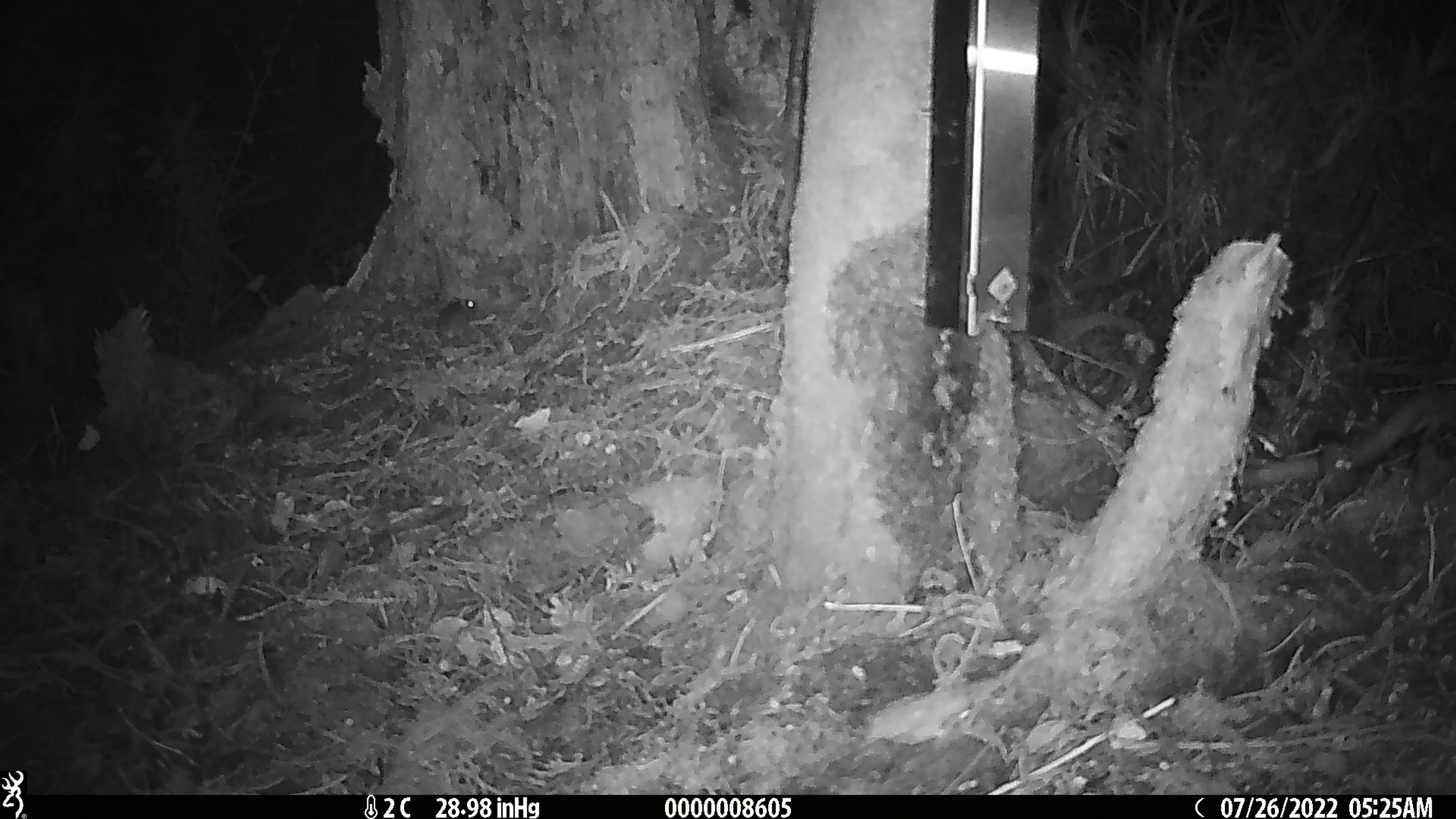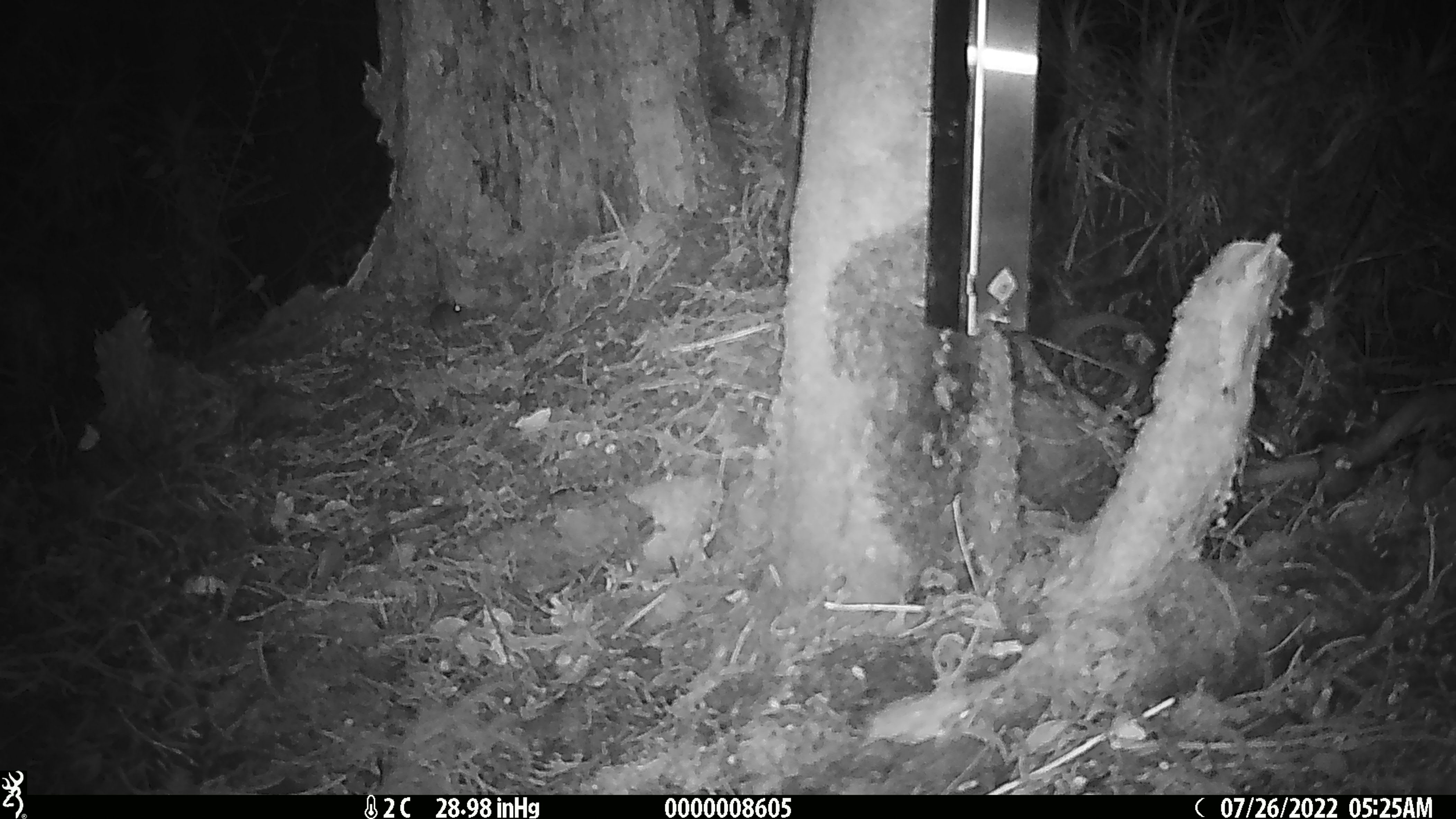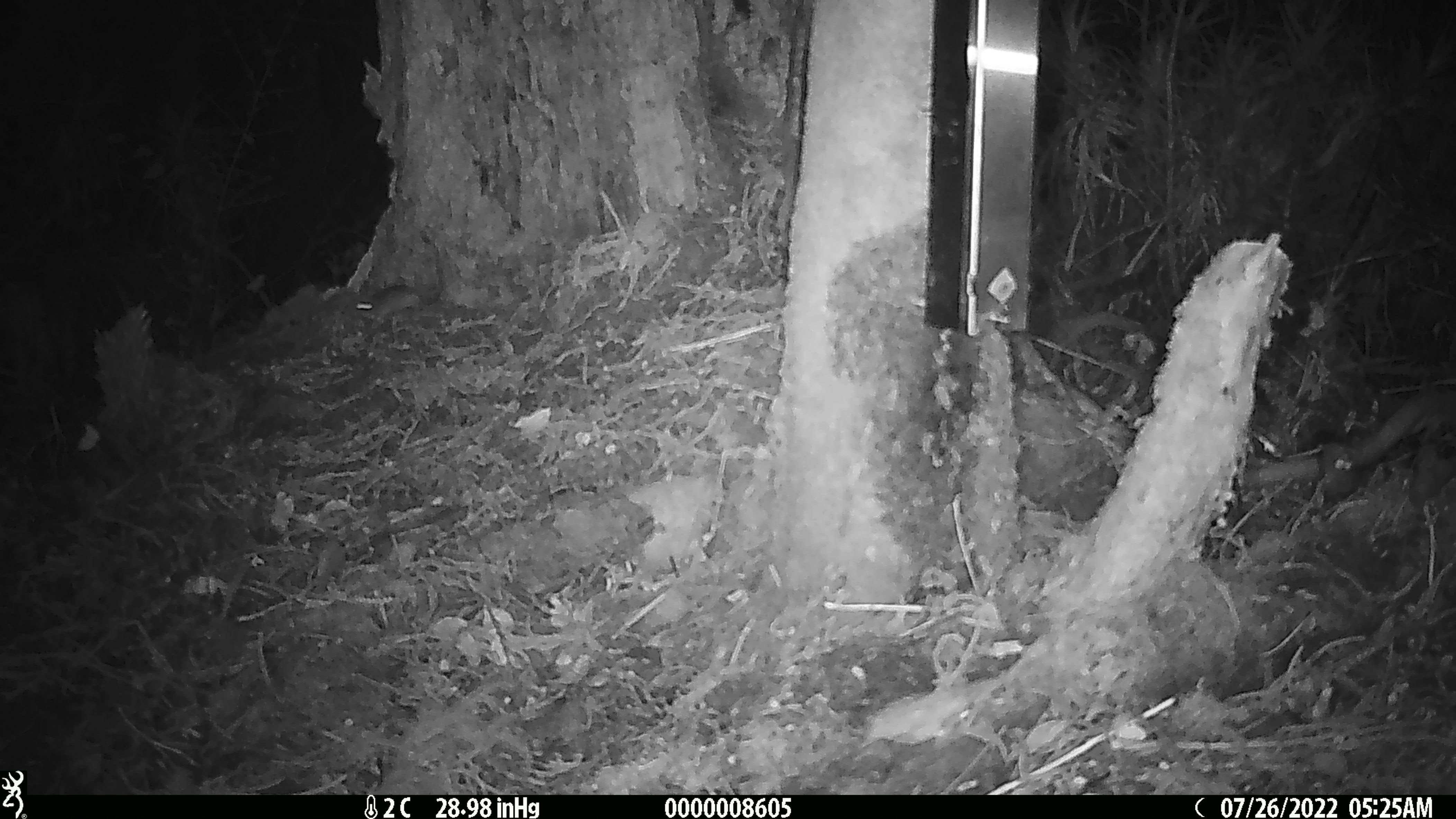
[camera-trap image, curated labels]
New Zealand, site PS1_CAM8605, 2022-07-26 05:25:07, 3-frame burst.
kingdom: Animalia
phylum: Chordata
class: Mammalia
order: Rodentia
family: Muridae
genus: Mus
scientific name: Mus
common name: mouse